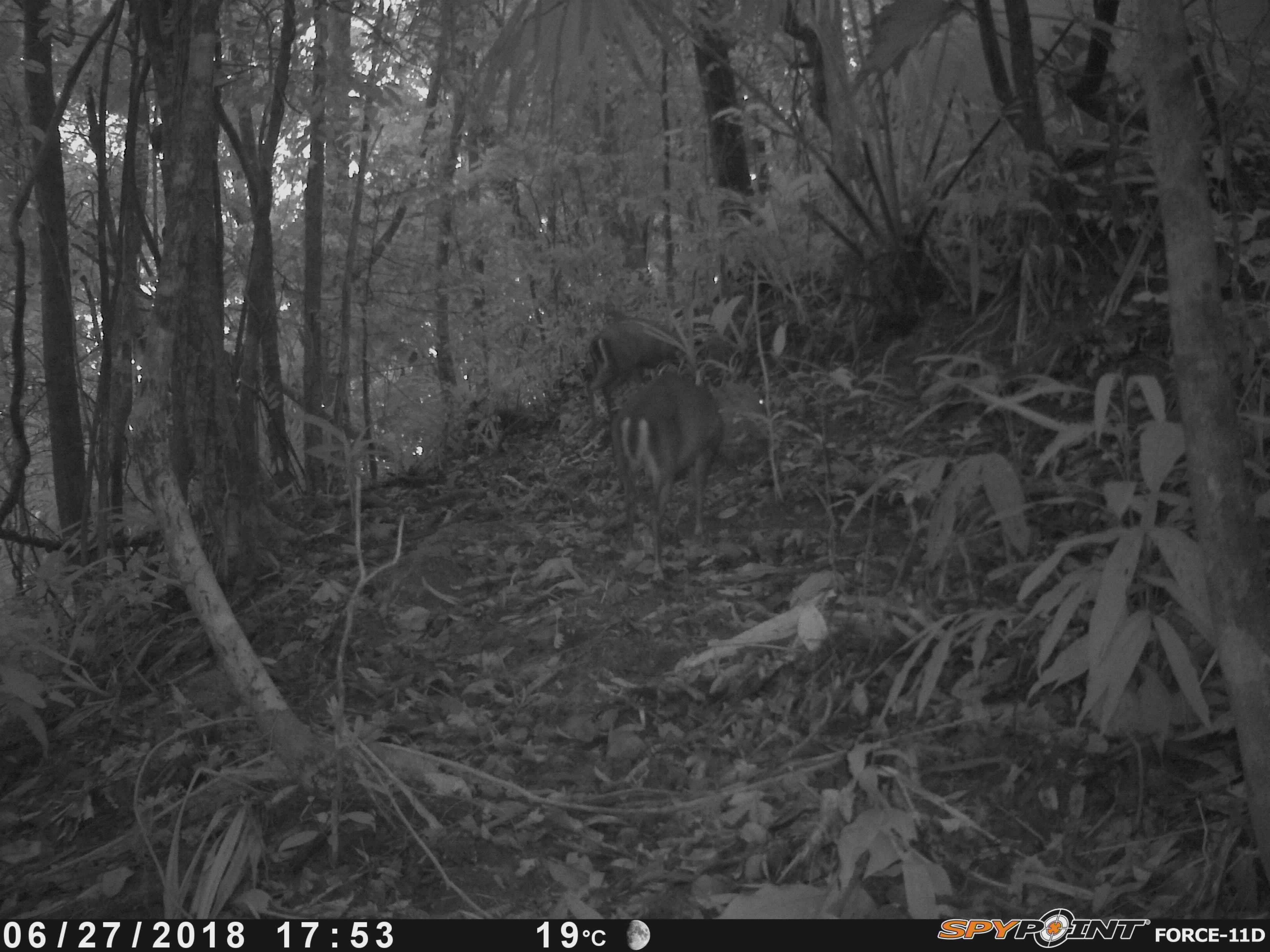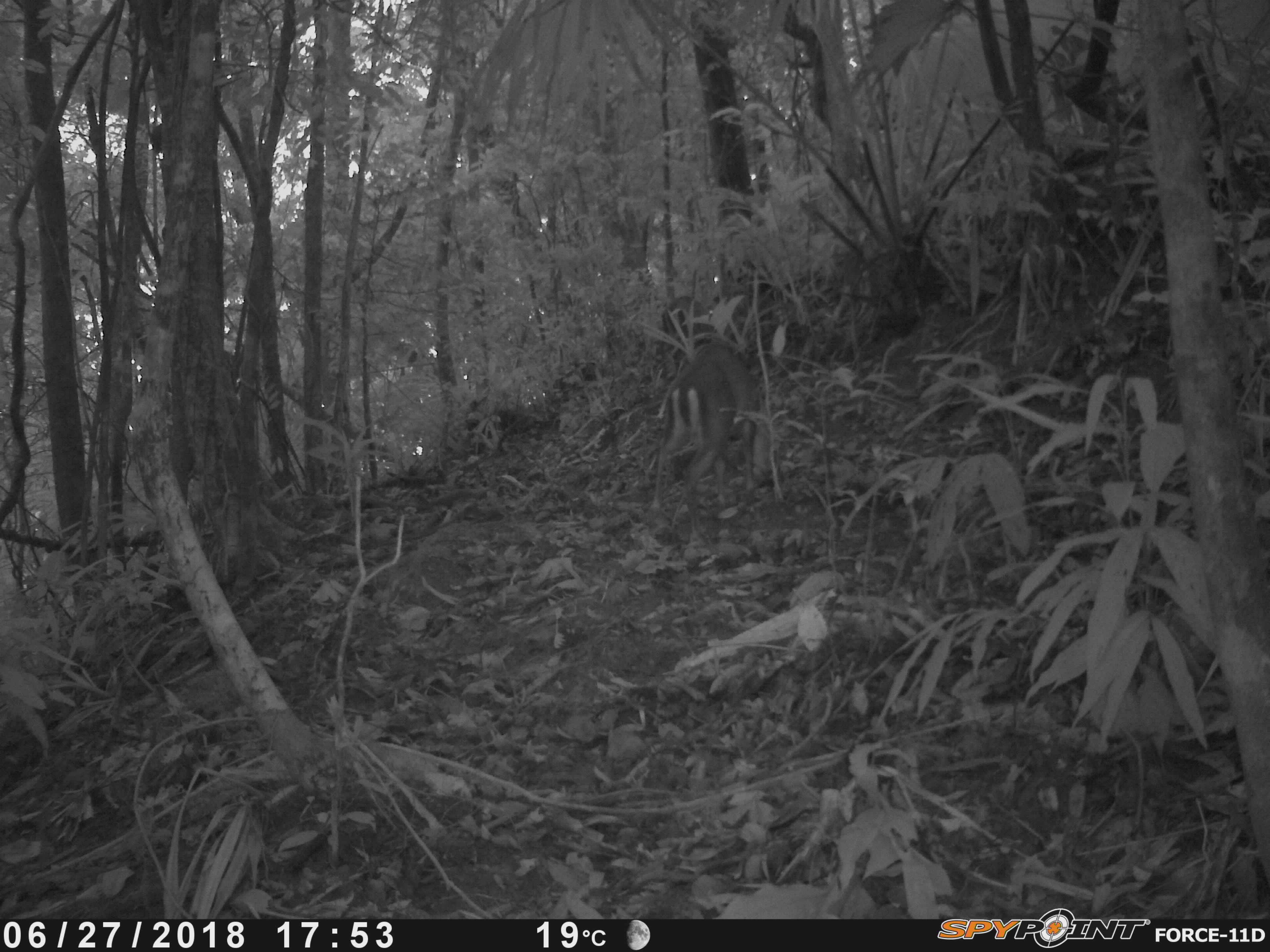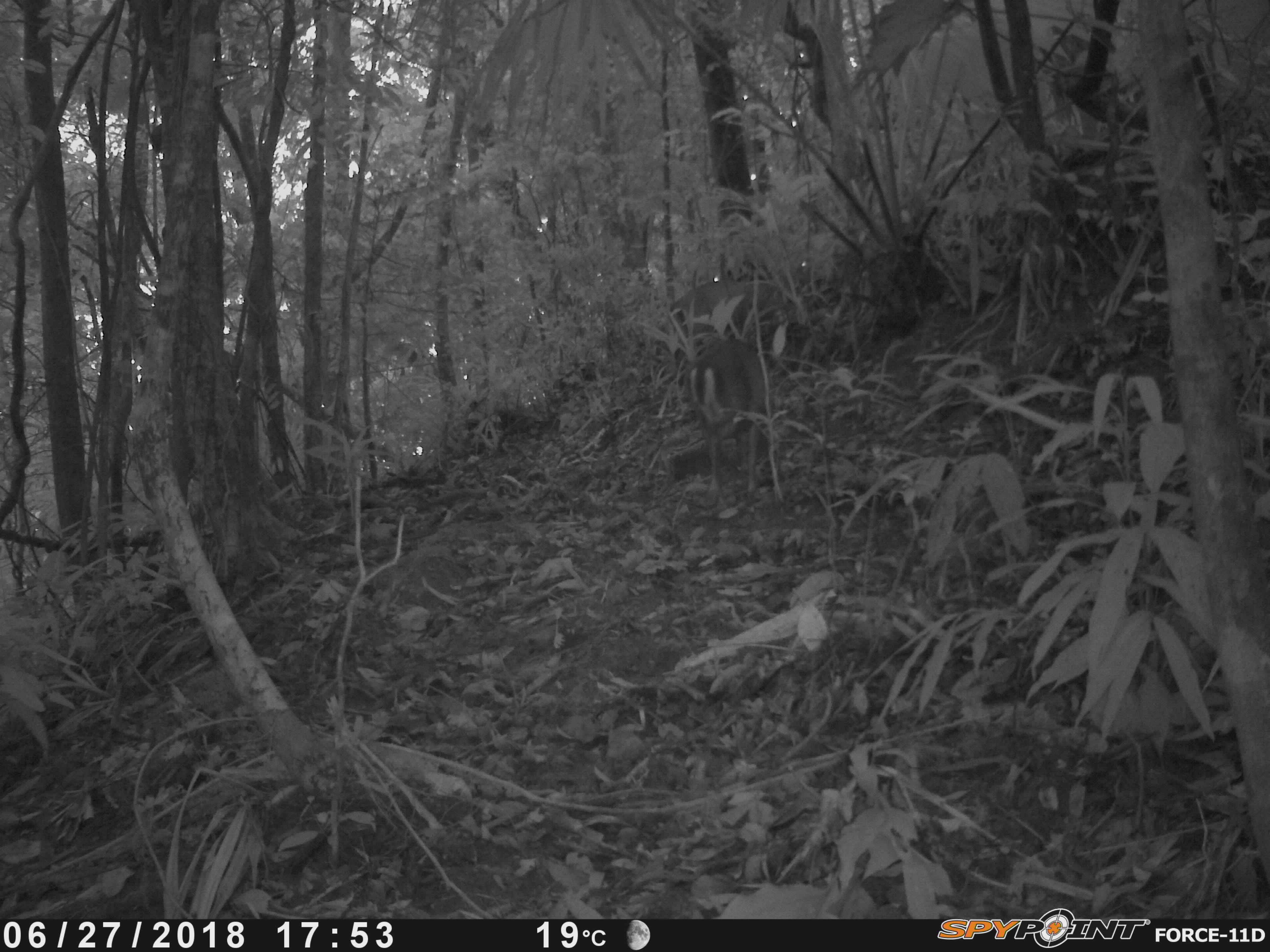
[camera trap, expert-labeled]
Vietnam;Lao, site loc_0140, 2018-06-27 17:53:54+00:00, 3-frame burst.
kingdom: Animalia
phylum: Chordata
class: Mammalia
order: Artiodactyla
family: Cervidae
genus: Muntiacus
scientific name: Muntiacus rooseveltorum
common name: roosevelt's muntjac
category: roosevelts muntjac group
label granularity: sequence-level